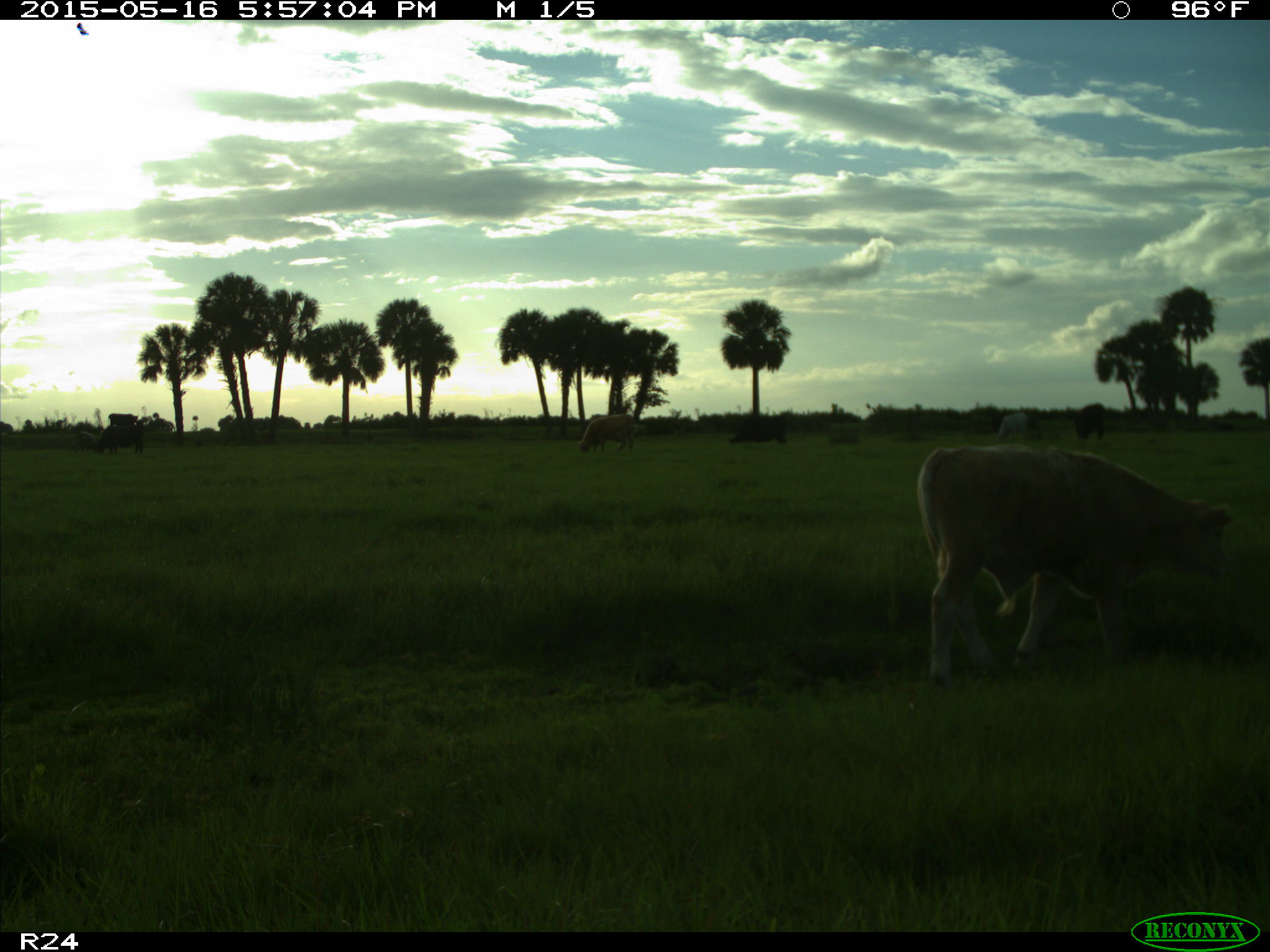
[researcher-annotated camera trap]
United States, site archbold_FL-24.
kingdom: Animalia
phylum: Chordata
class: Mammalia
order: Artiodactyla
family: Bovidae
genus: Bos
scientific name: Bos taurus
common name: domestic cow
Bos taurus (domestic cow).